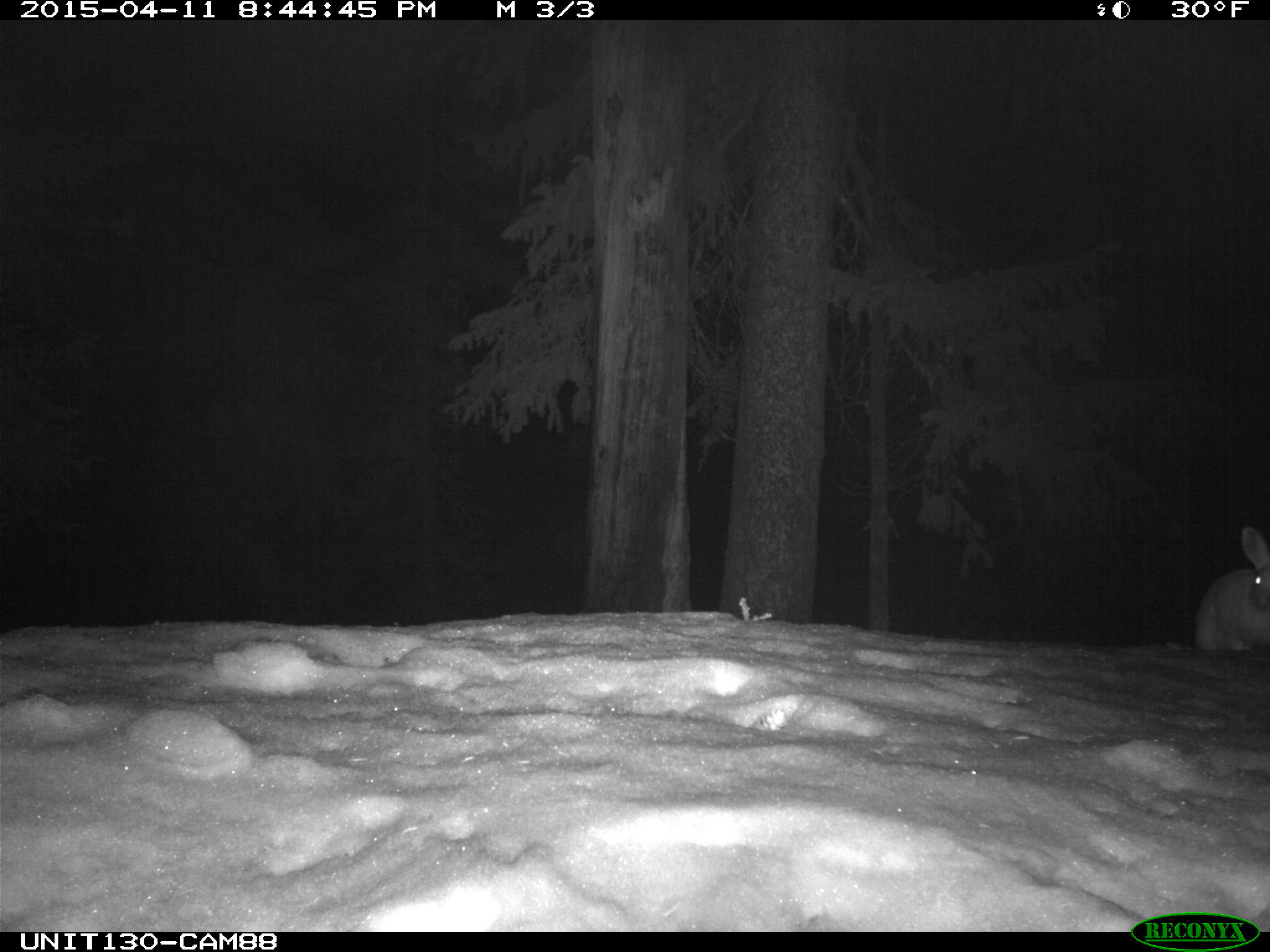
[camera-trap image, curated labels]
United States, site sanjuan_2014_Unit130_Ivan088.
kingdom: Animalia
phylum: Chordata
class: Mammalia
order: Lagomorpha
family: Leporidae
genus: Lepus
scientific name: Lepus americanus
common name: snowshoe hare